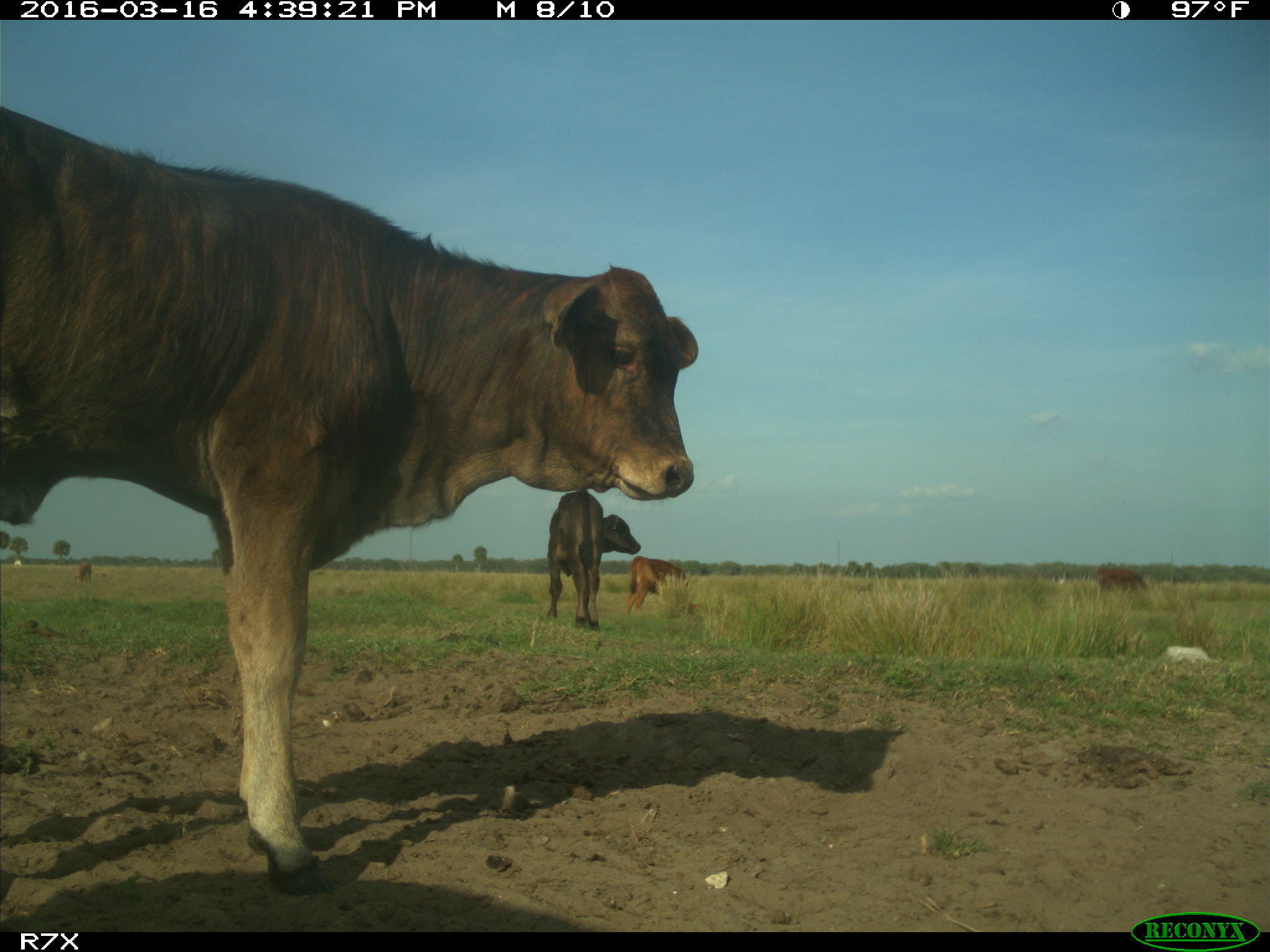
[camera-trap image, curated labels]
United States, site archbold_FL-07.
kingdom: Animalia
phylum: Chordata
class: Mammalia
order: Artiodactyla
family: Bovidae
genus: Bos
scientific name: Bos taurus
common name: domestic cow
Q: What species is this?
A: Bos taurus (domestic cow).